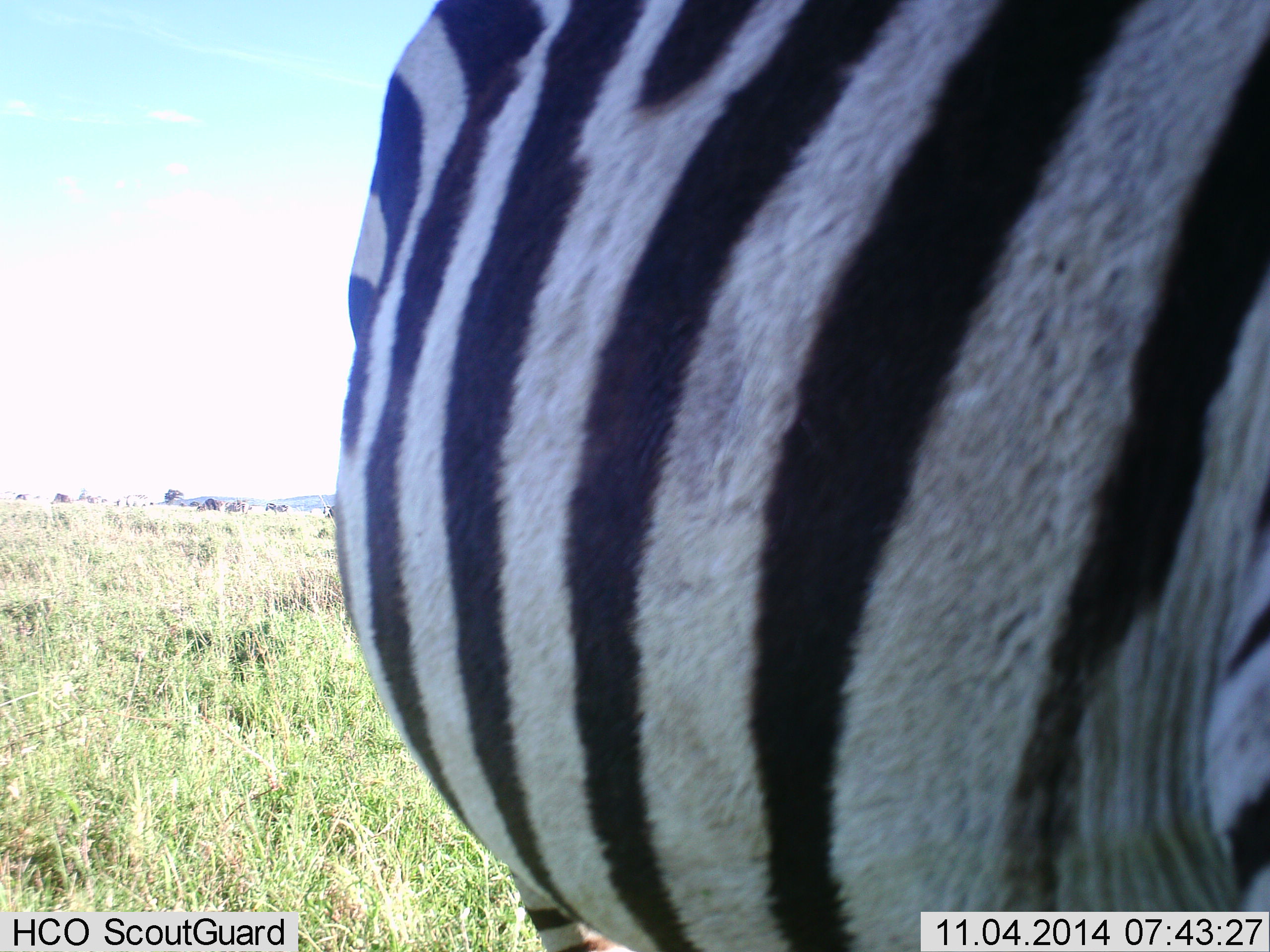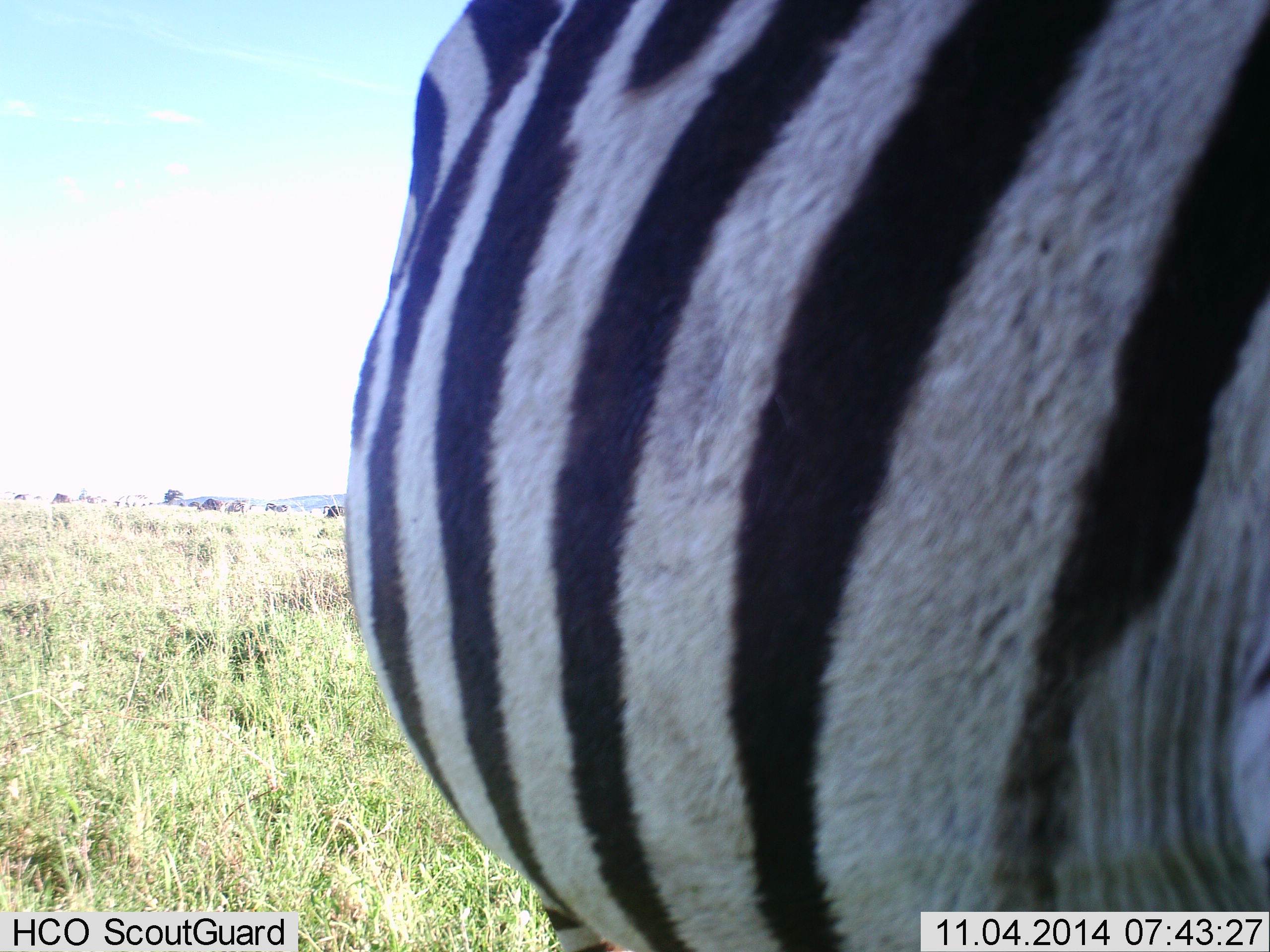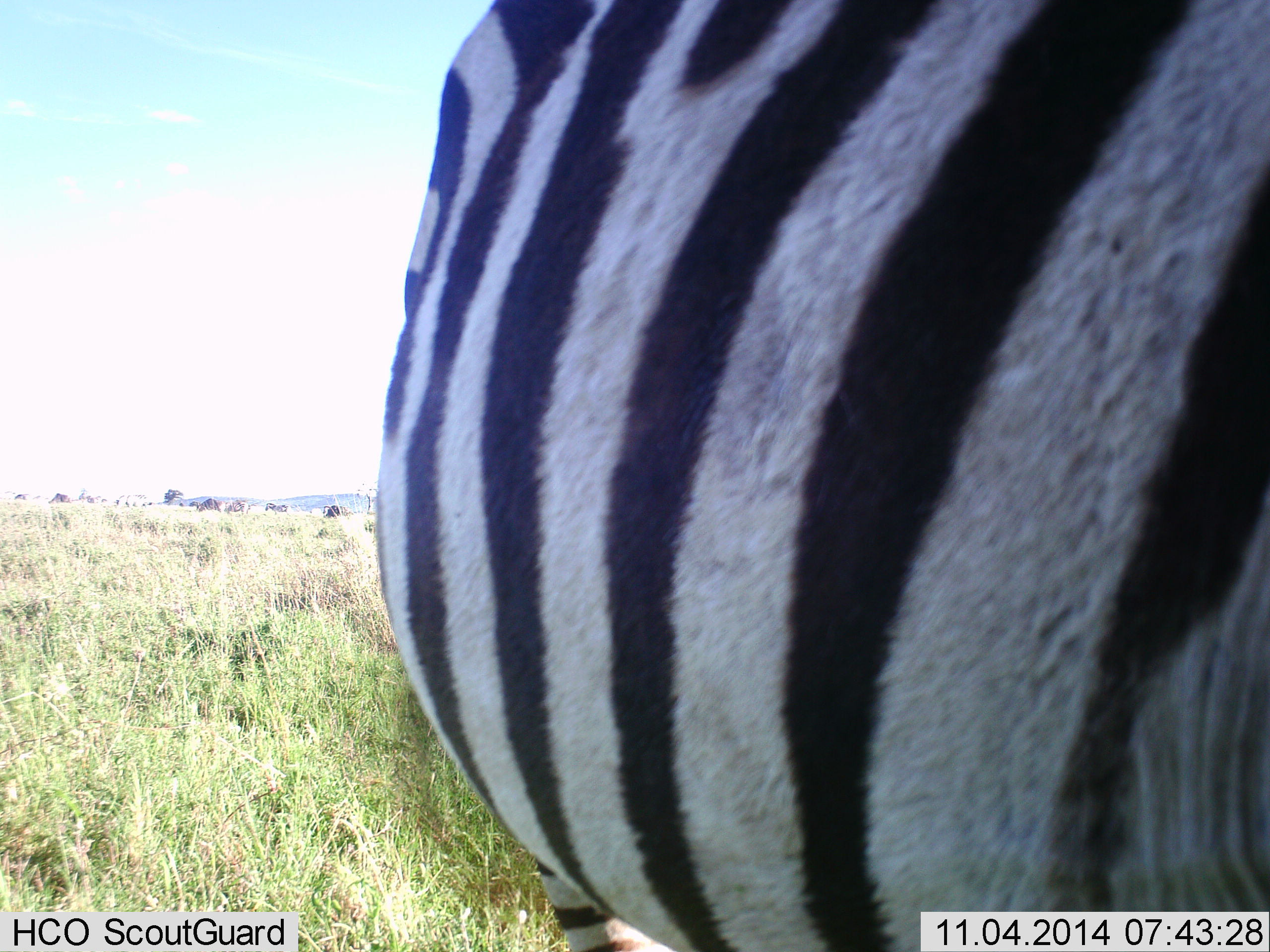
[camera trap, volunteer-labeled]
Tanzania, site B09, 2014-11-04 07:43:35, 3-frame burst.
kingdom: Animalia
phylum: Chordata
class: Mammalia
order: Perissodactyla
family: Equidae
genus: Equus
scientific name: Equus quagga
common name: plains zebra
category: zebra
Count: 1.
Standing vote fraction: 100%.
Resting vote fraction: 0%.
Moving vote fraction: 0%.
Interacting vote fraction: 0%.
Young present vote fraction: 0%.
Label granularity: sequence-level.